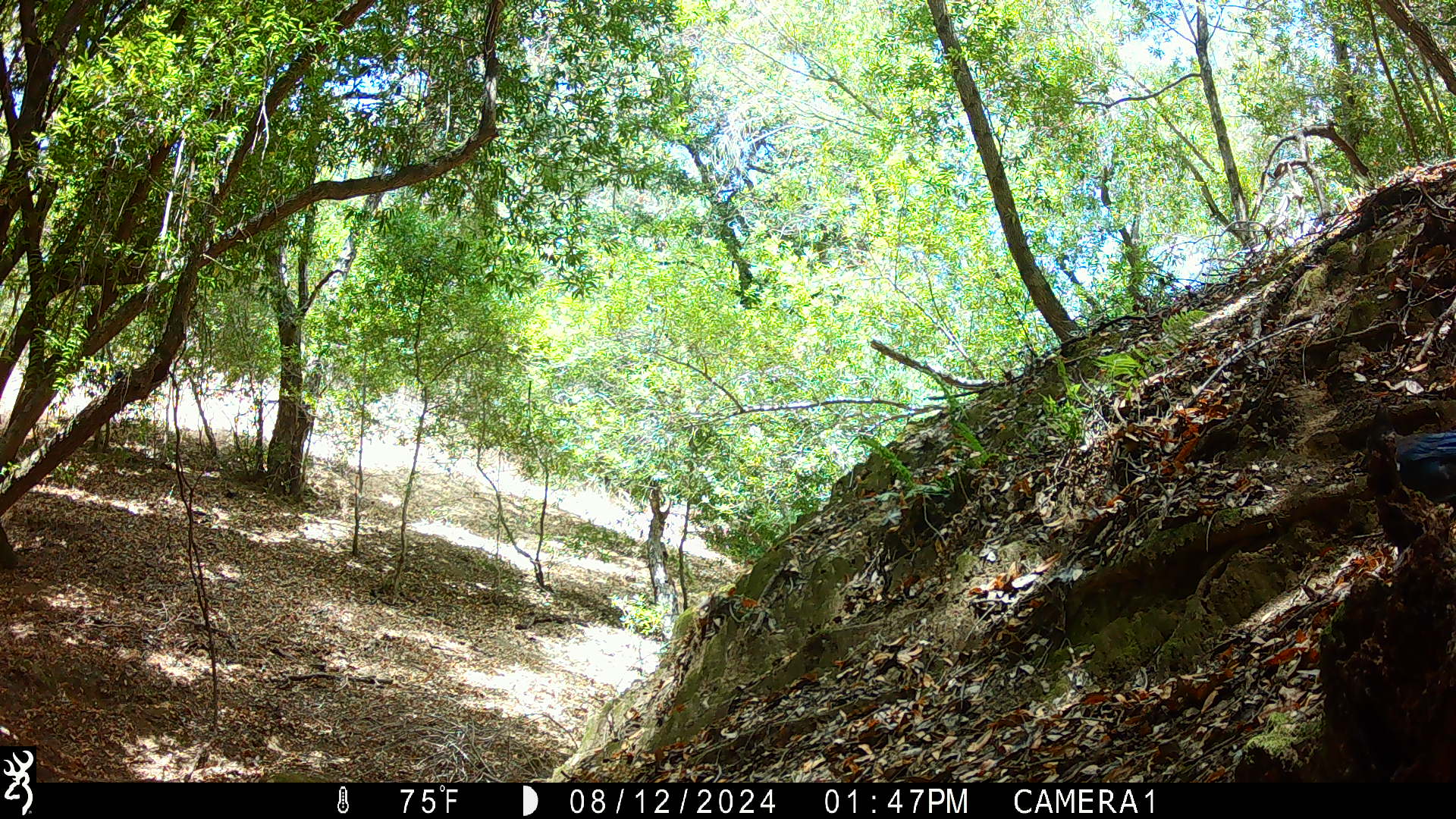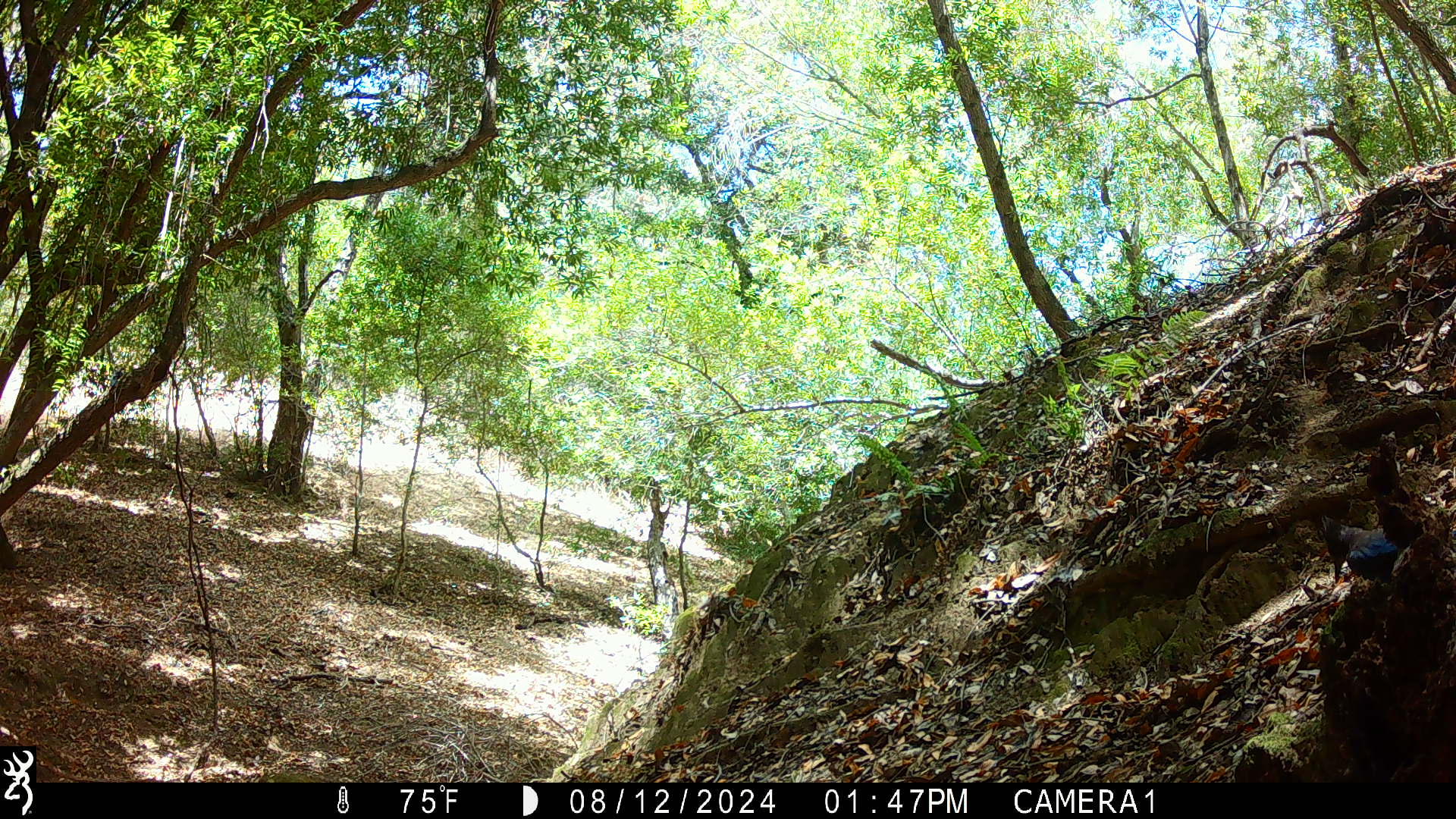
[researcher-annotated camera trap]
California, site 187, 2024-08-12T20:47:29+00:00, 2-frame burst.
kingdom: Animalia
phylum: Chordata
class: Aves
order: Passeriformes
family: Corvidae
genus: Cyanocitta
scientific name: Cyanocitta stelleri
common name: steller's jay